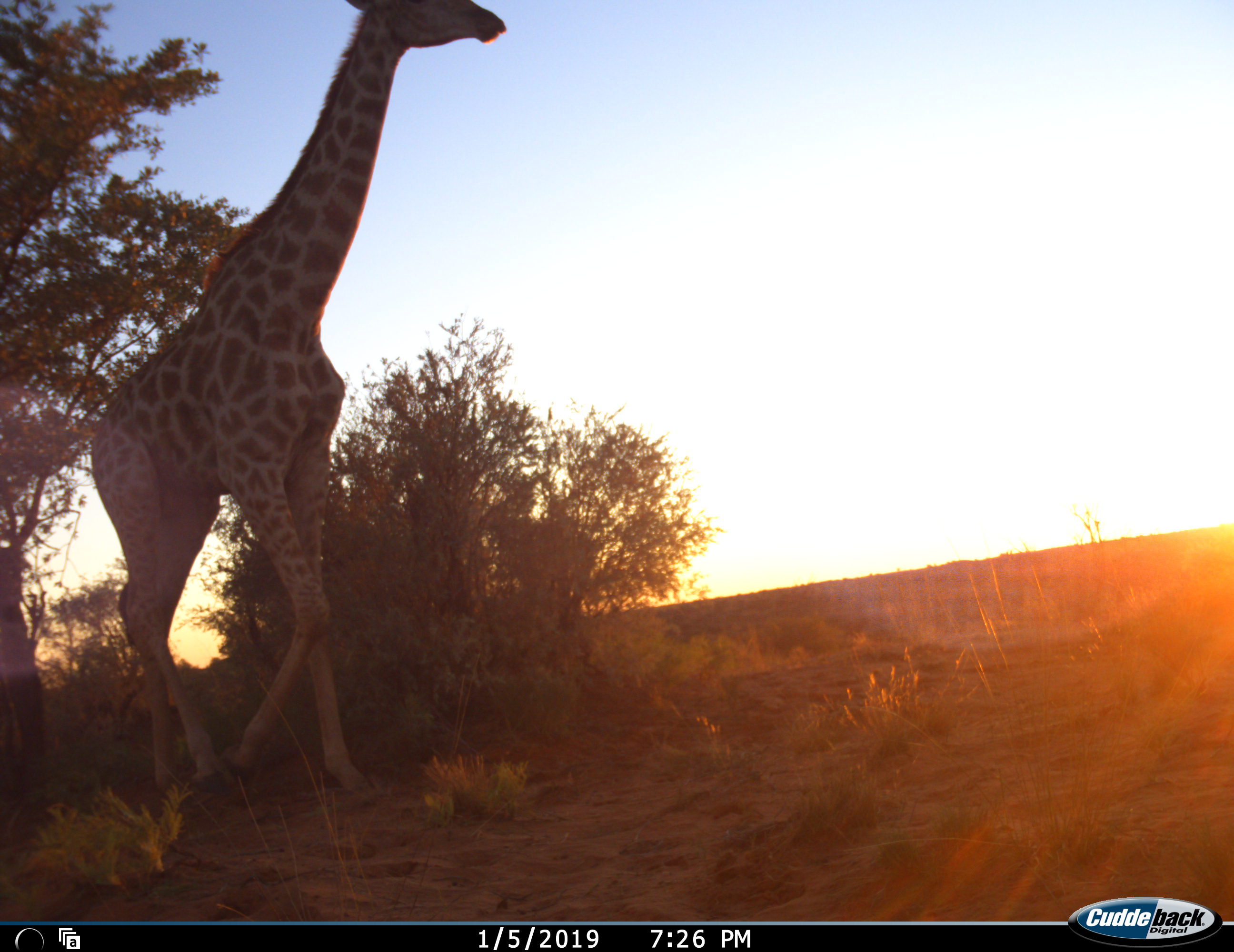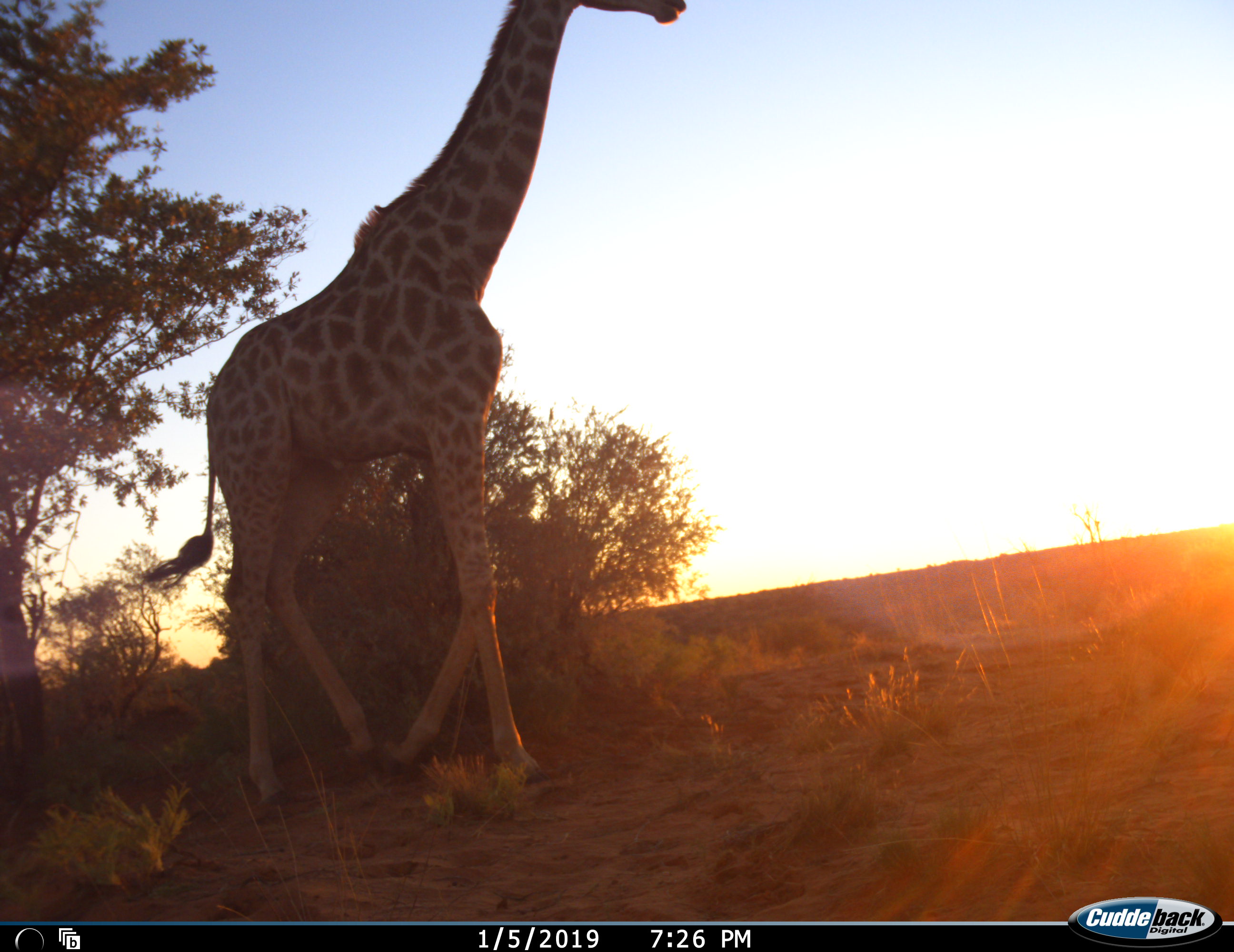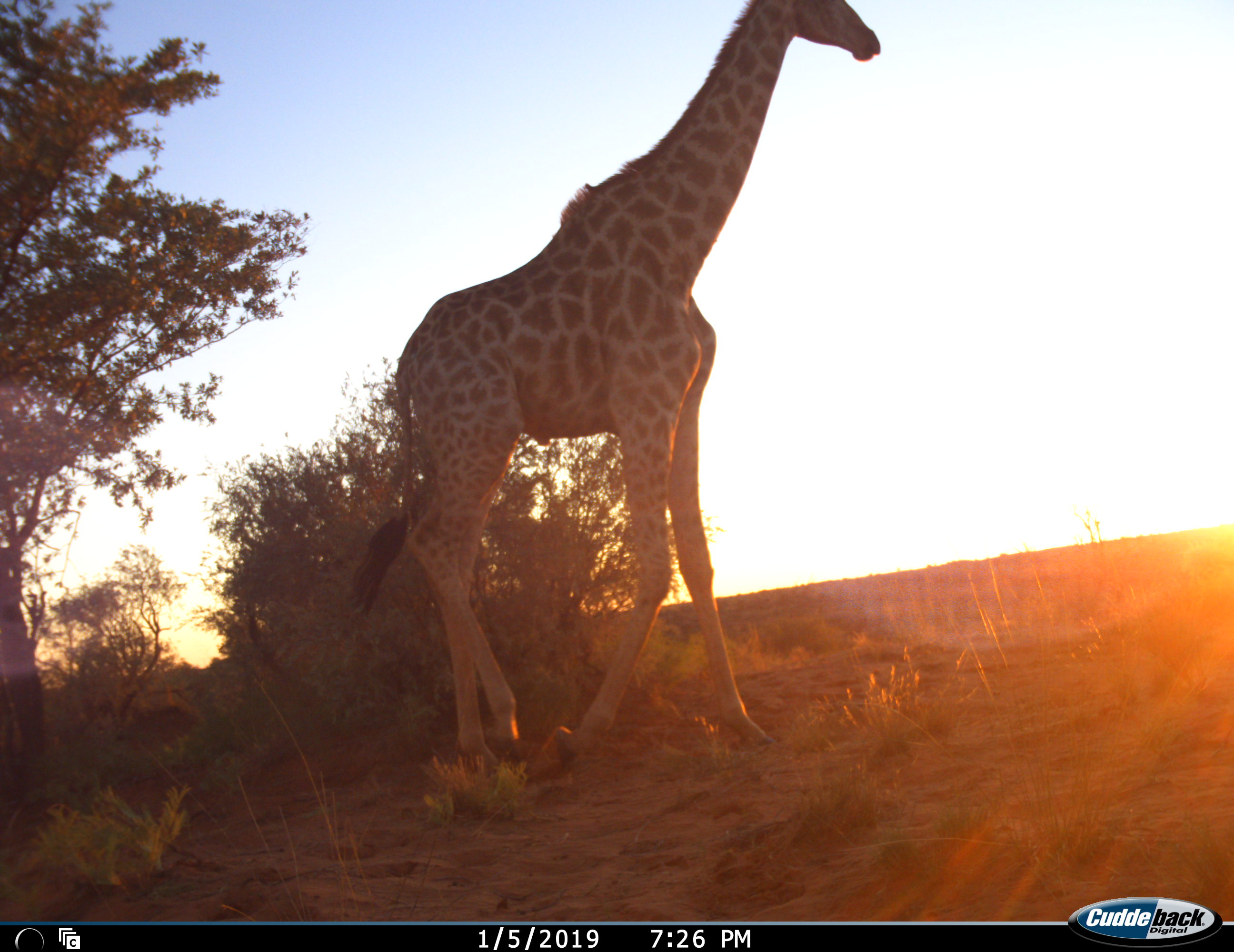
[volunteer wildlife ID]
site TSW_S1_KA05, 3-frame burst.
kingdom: Animalia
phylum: Chordata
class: Mammalia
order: Artiodactyla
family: Giraffidae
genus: Giraffa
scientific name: Giraffa camelopardalis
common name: giraffe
Giraffe (Giraffa camelopardalis), count 1. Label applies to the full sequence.